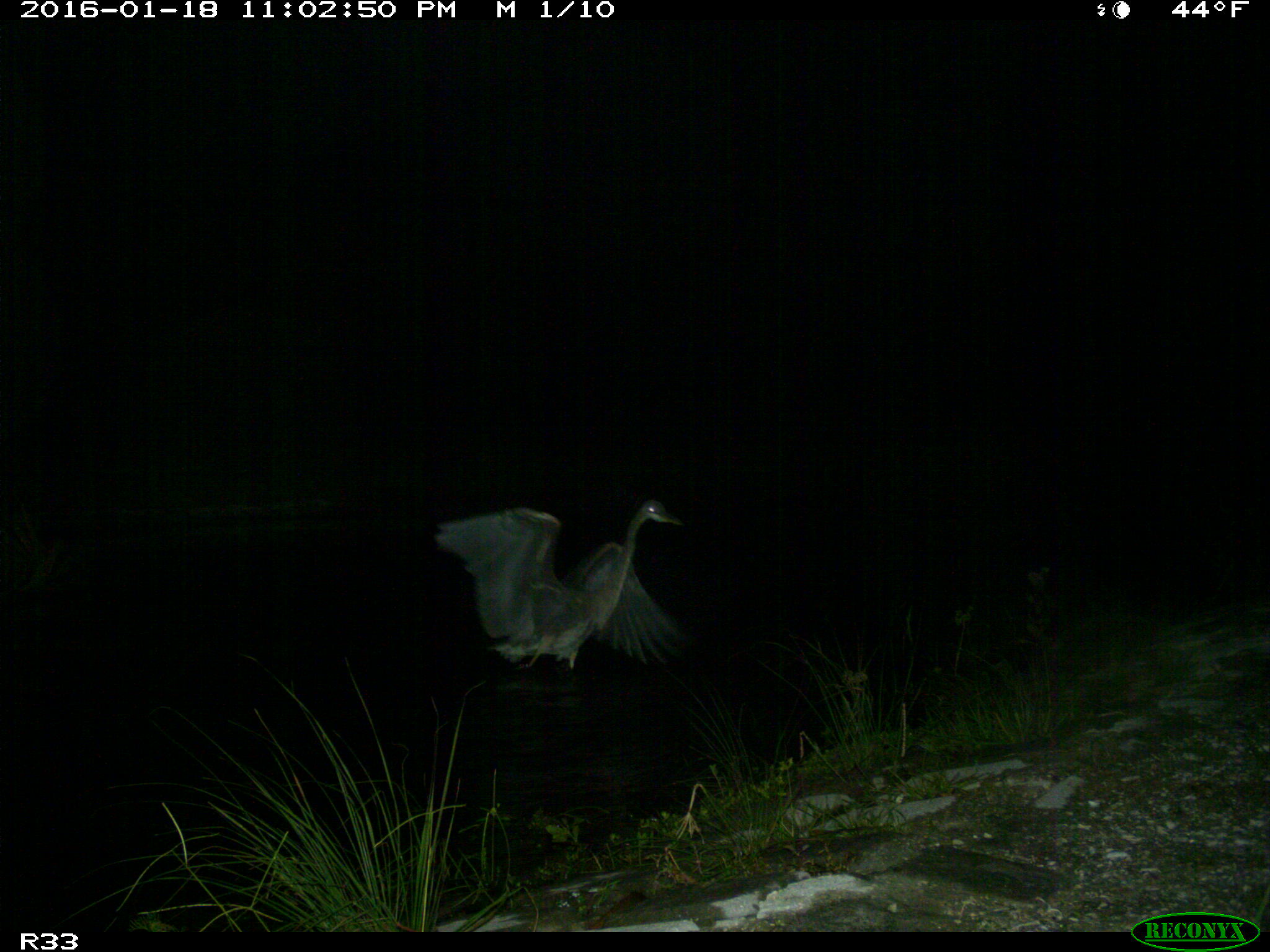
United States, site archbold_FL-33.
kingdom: Animalia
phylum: Chordata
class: Aves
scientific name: Aves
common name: birds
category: unidentified bird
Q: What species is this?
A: Unidentified bird (birds) (Aves).